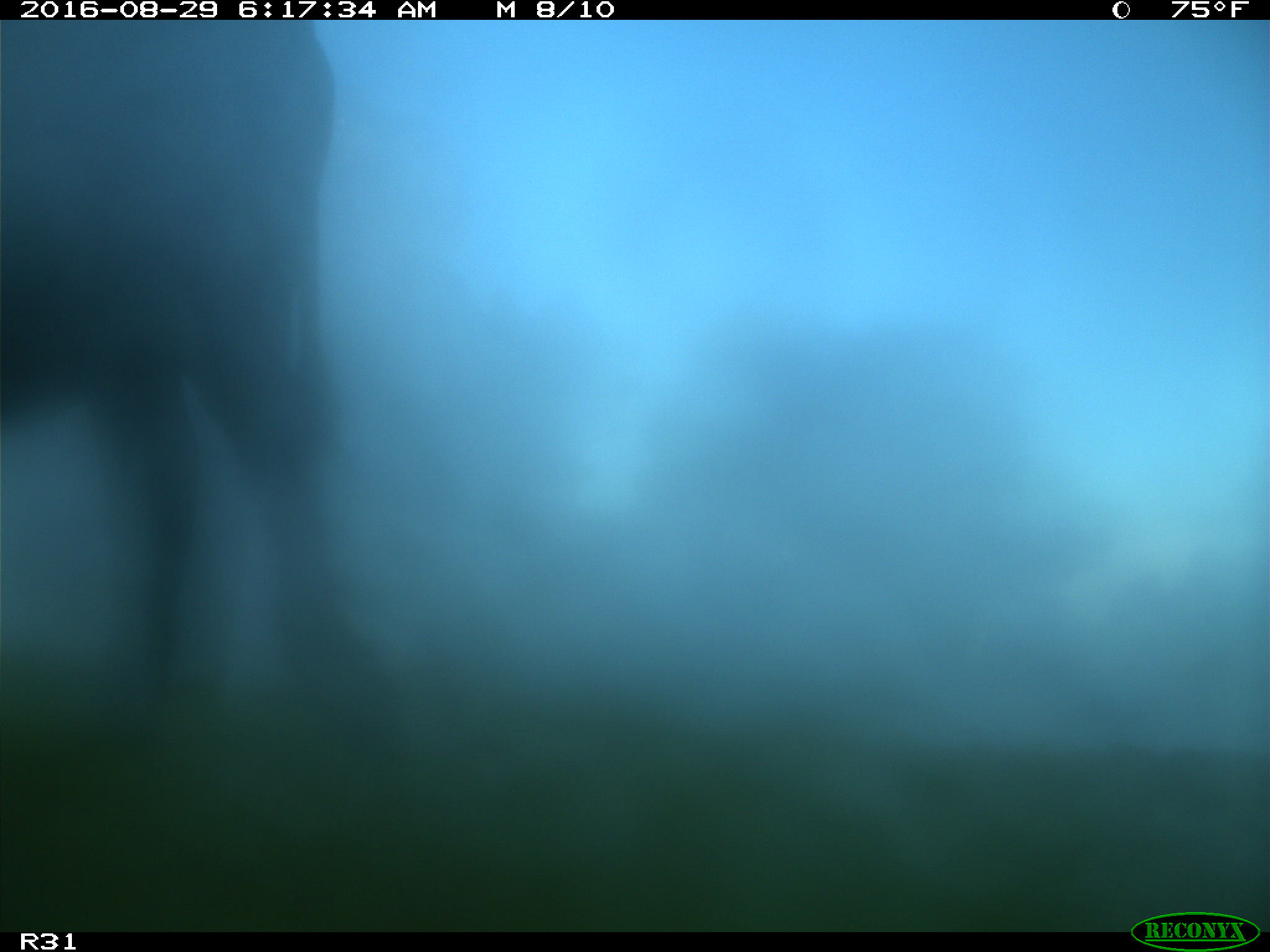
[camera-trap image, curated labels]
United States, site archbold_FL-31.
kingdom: Animalia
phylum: Chordata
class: Mammalia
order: Artiodactyla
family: Bovidae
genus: Bos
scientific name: Bos taurus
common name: domestic cow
Bos taurus (domestic cow).